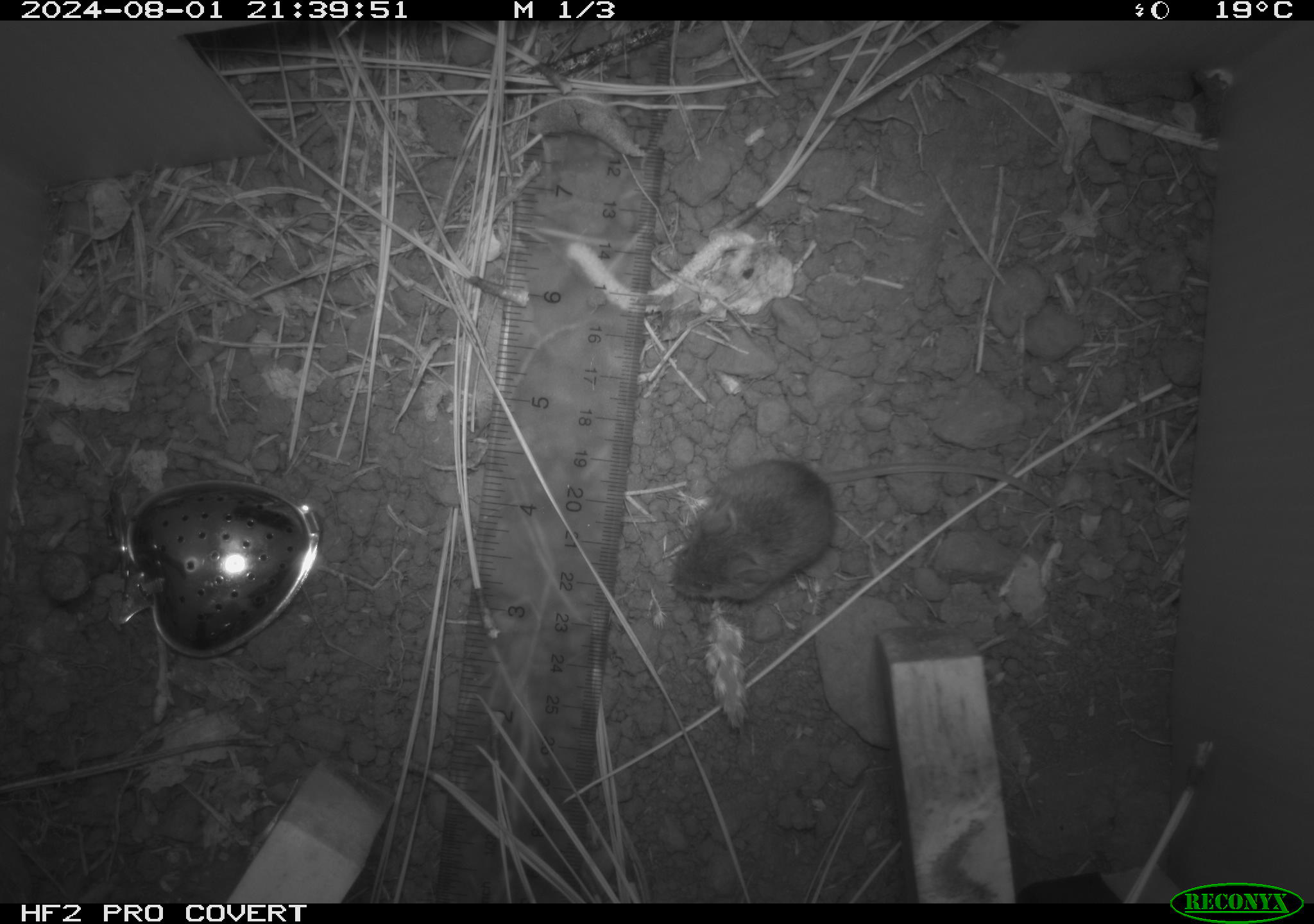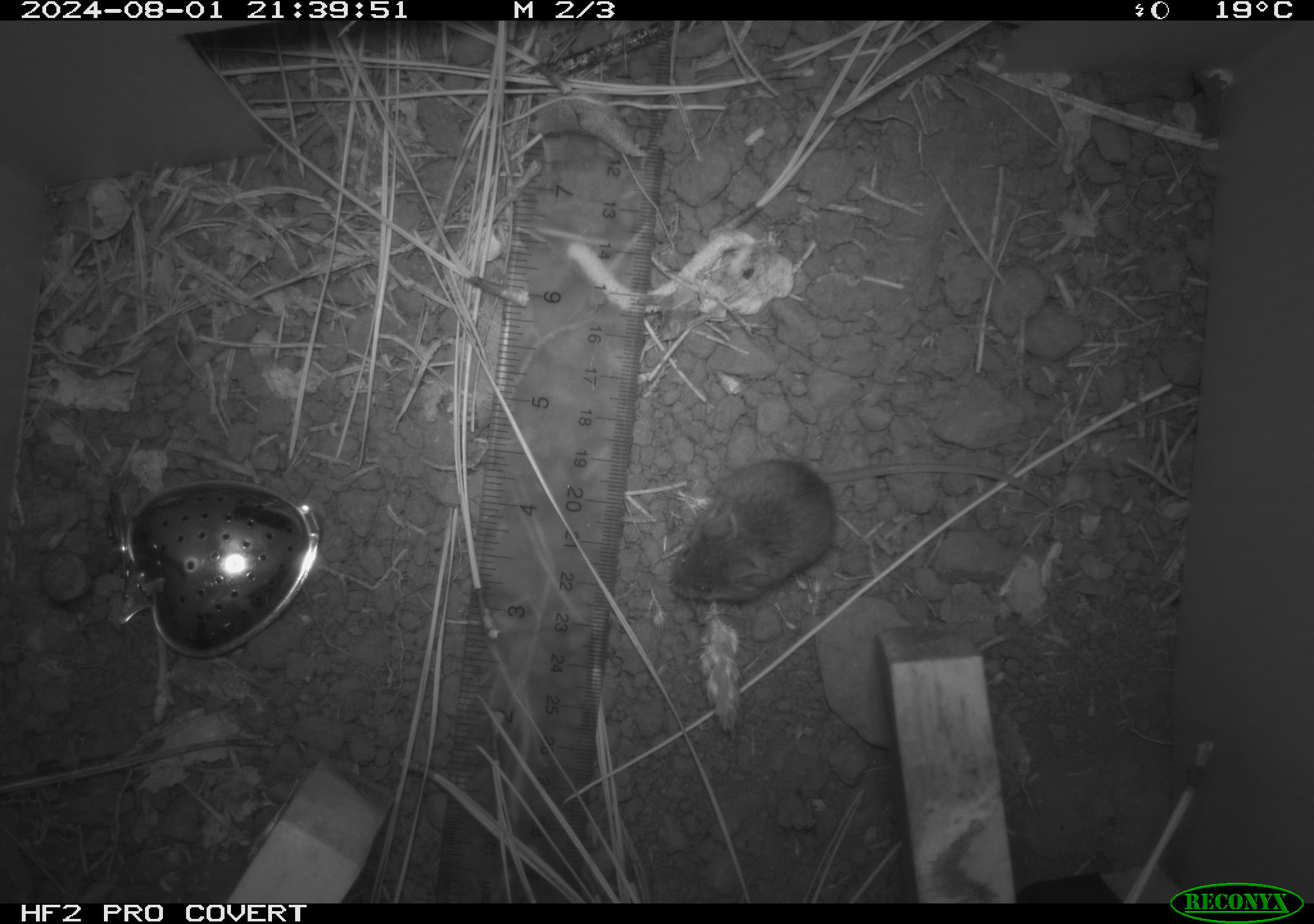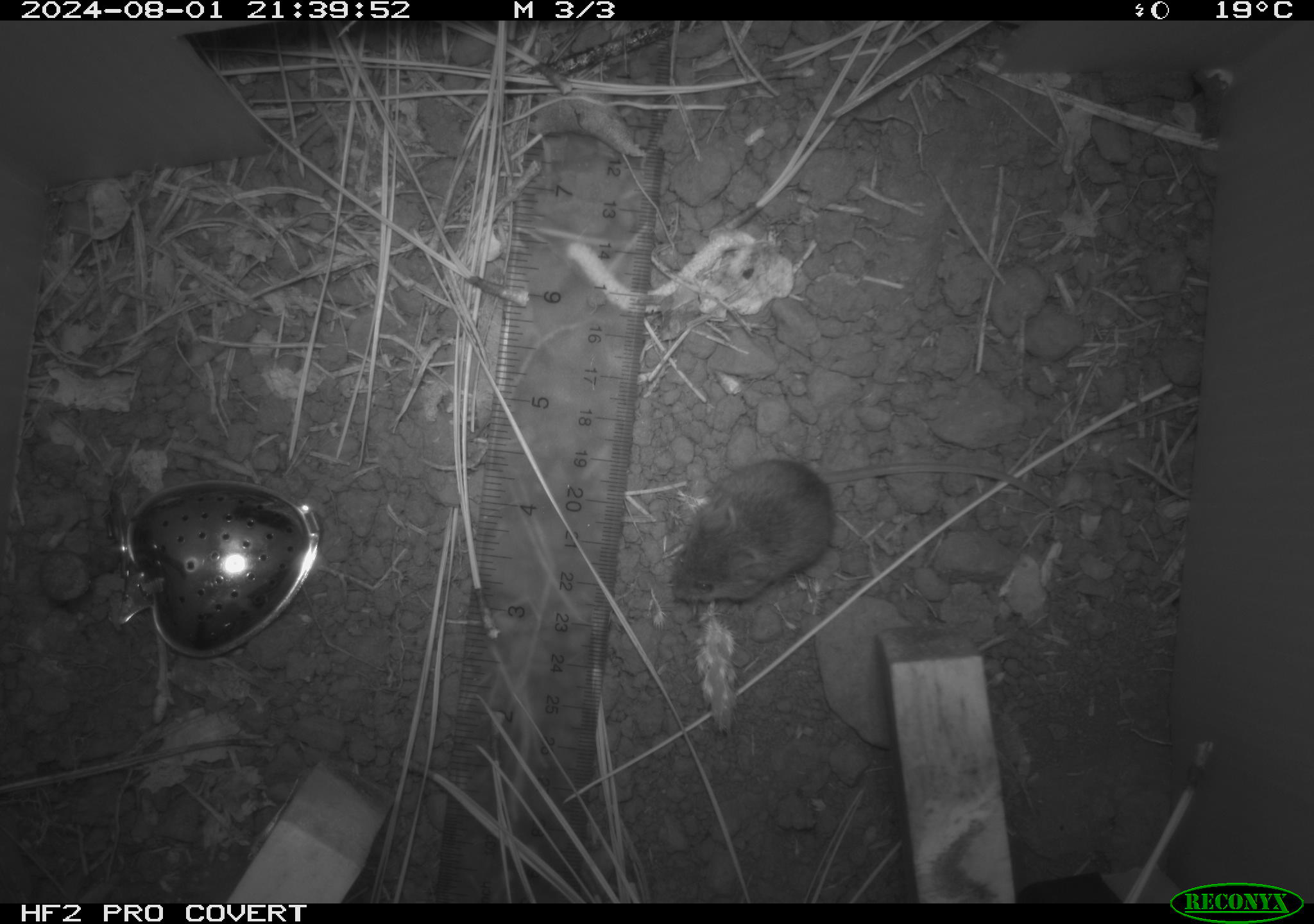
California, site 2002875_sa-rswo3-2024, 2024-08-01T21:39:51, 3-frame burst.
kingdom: Animalia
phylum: Chordata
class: Mammalia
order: Rodentia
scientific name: Rodentia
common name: mouse species